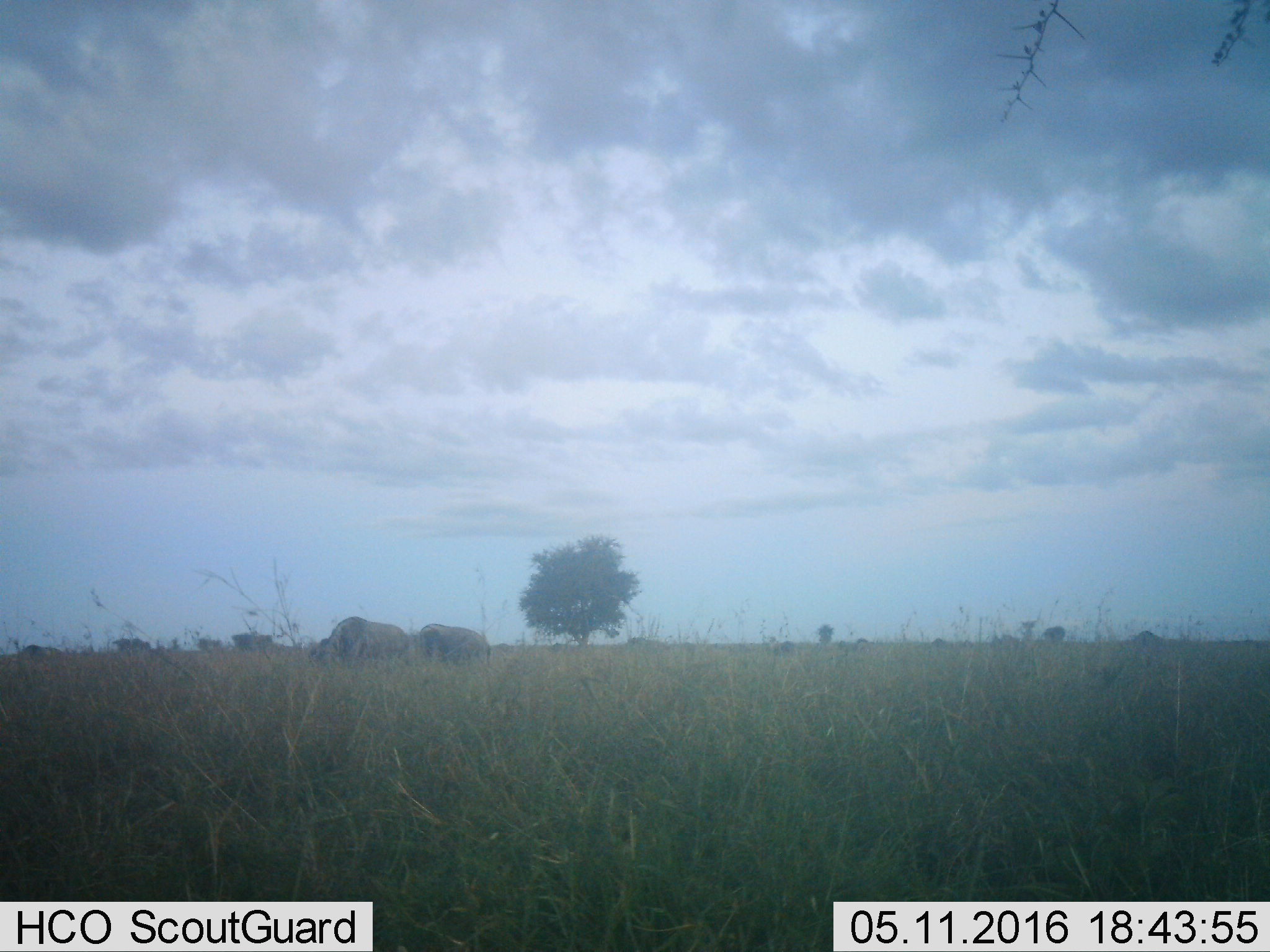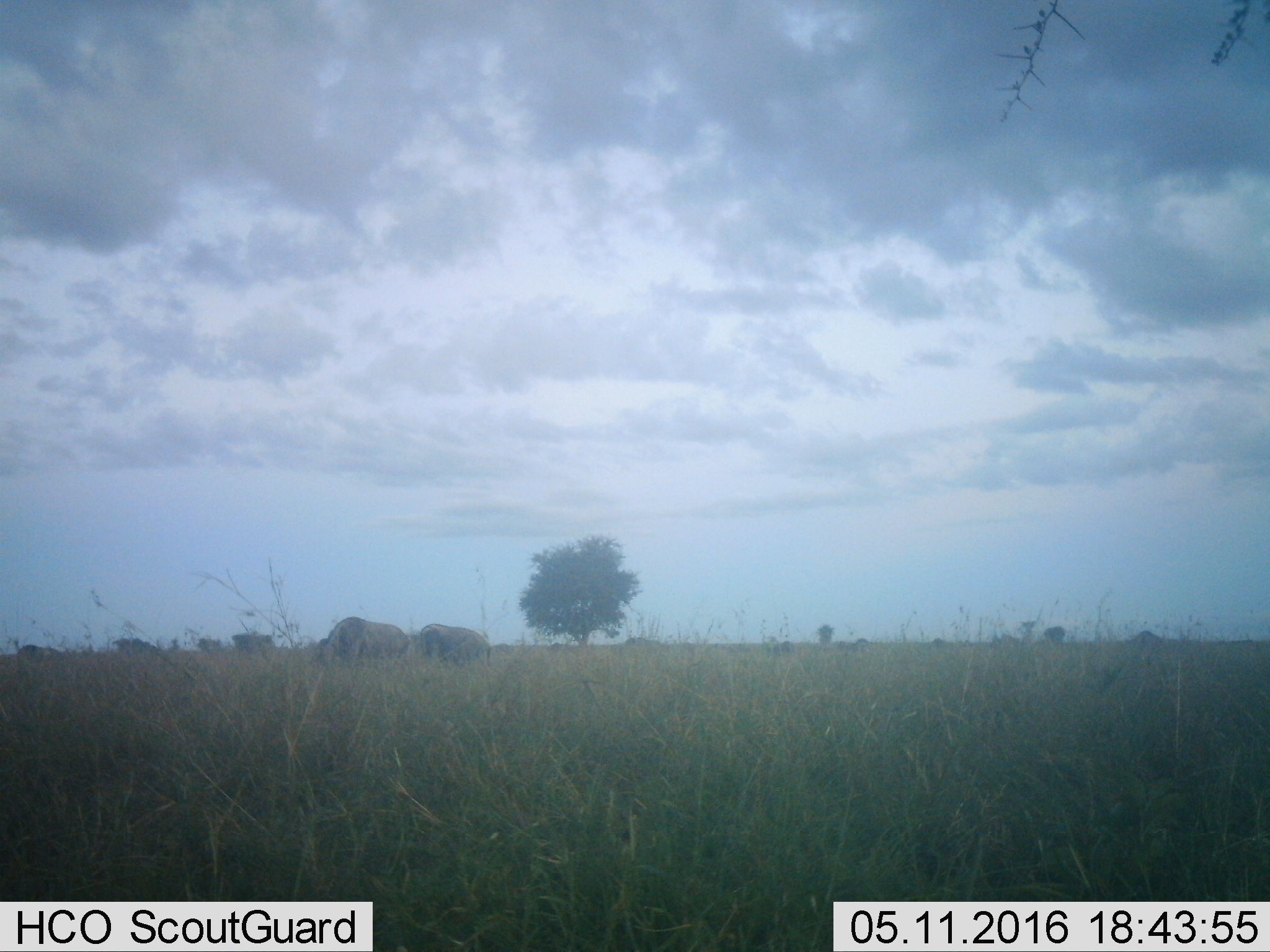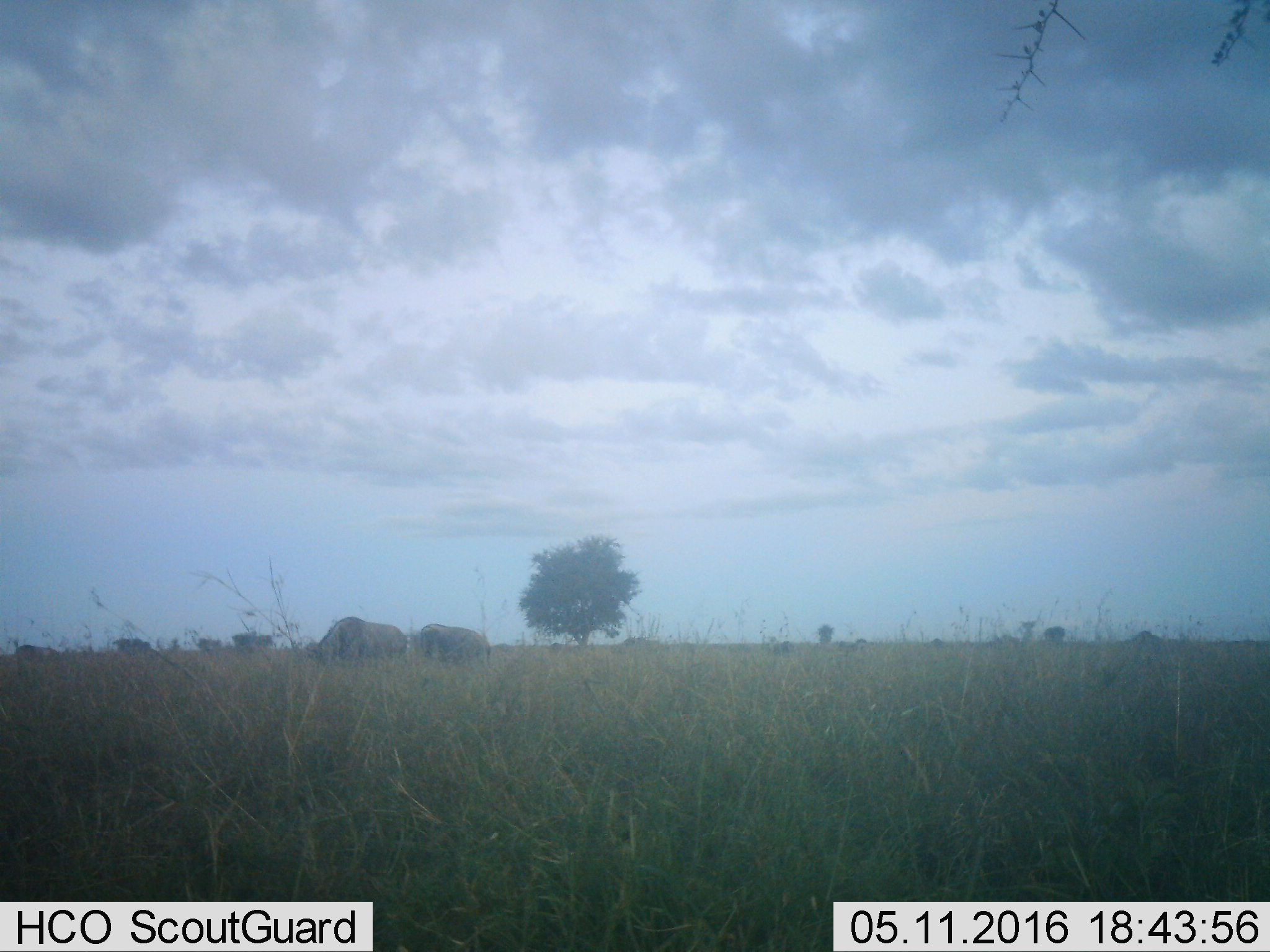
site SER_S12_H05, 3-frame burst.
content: unidentified animal